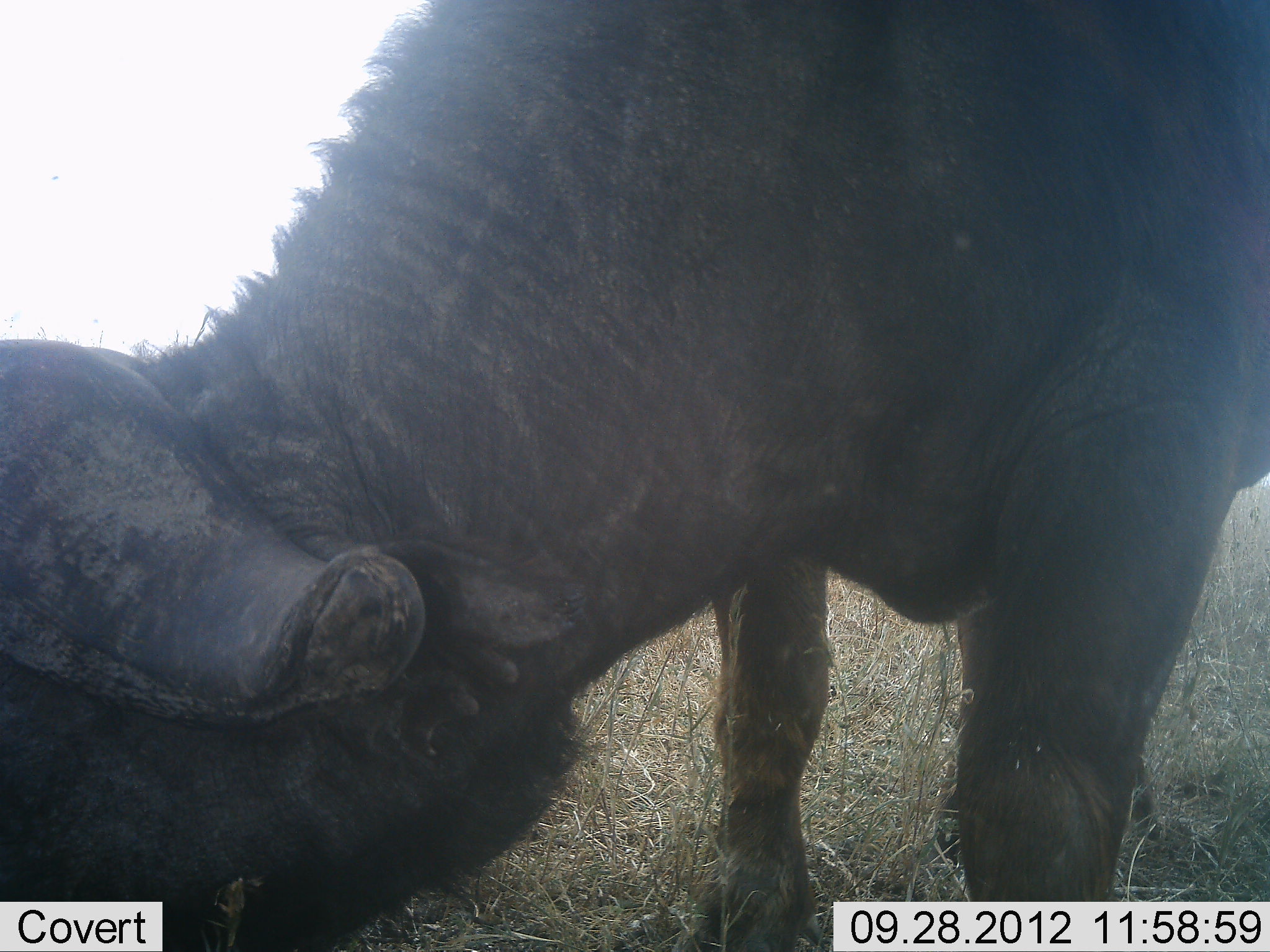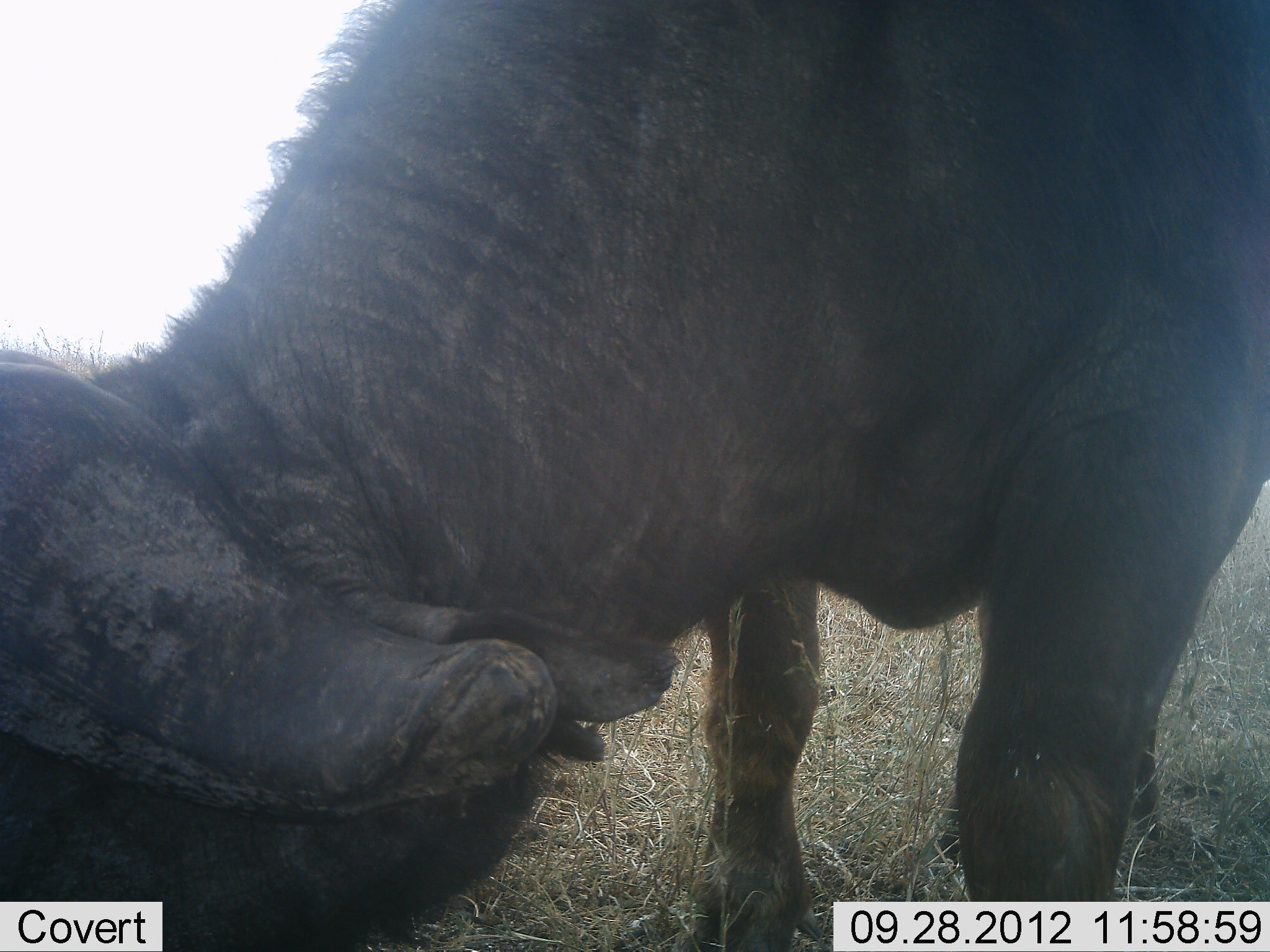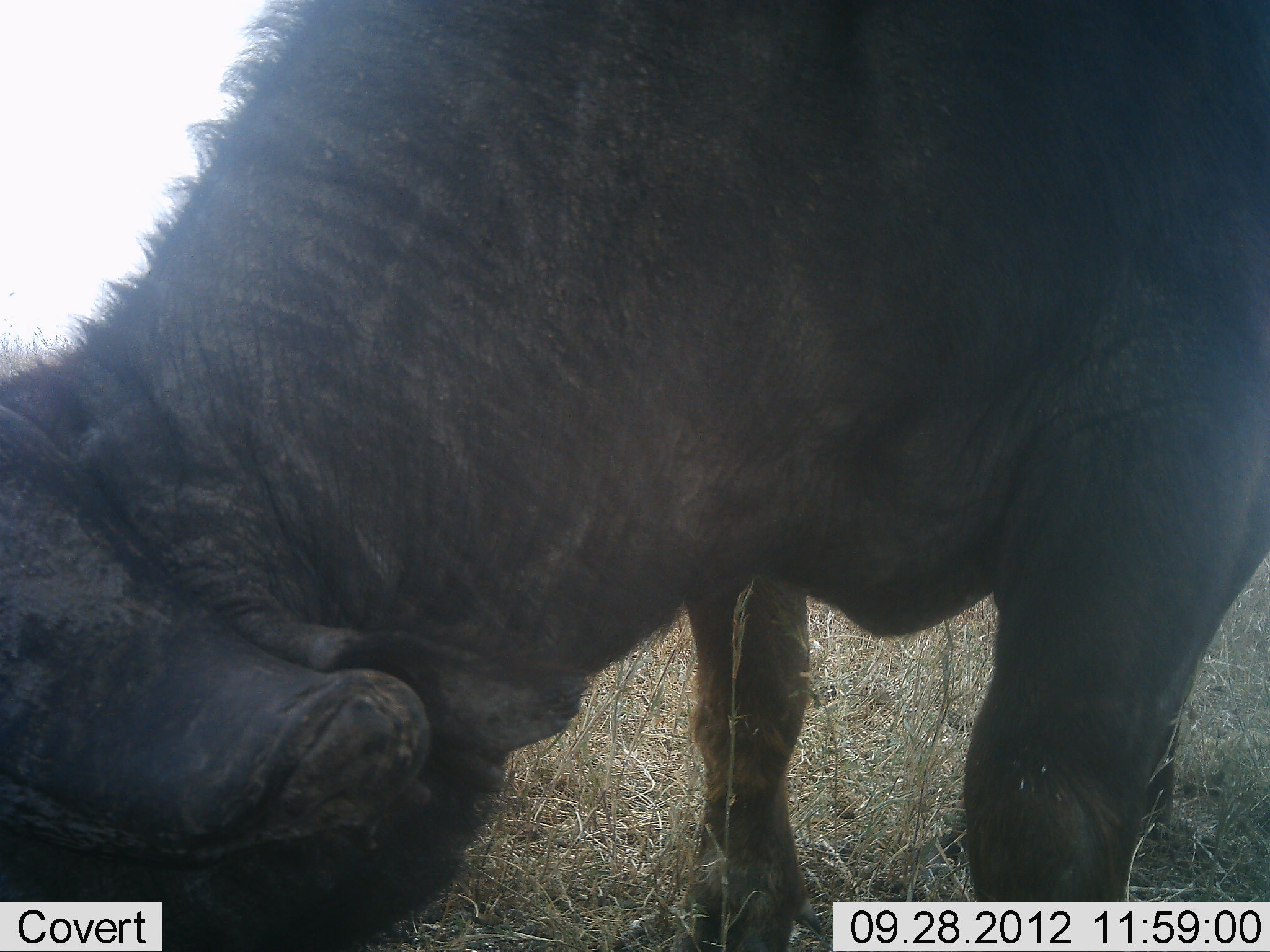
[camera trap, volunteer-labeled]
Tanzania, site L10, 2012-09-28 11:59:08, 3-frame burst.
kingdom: Animalia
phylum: Chordata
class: Mammalia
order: Artiodactyla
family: Bovidae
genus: Syncerus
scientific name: Syncerus caffer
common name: cape buffalo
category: buffalo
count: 1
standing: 30%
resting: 0%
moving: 0%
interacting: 0%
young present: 0%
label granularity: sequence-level